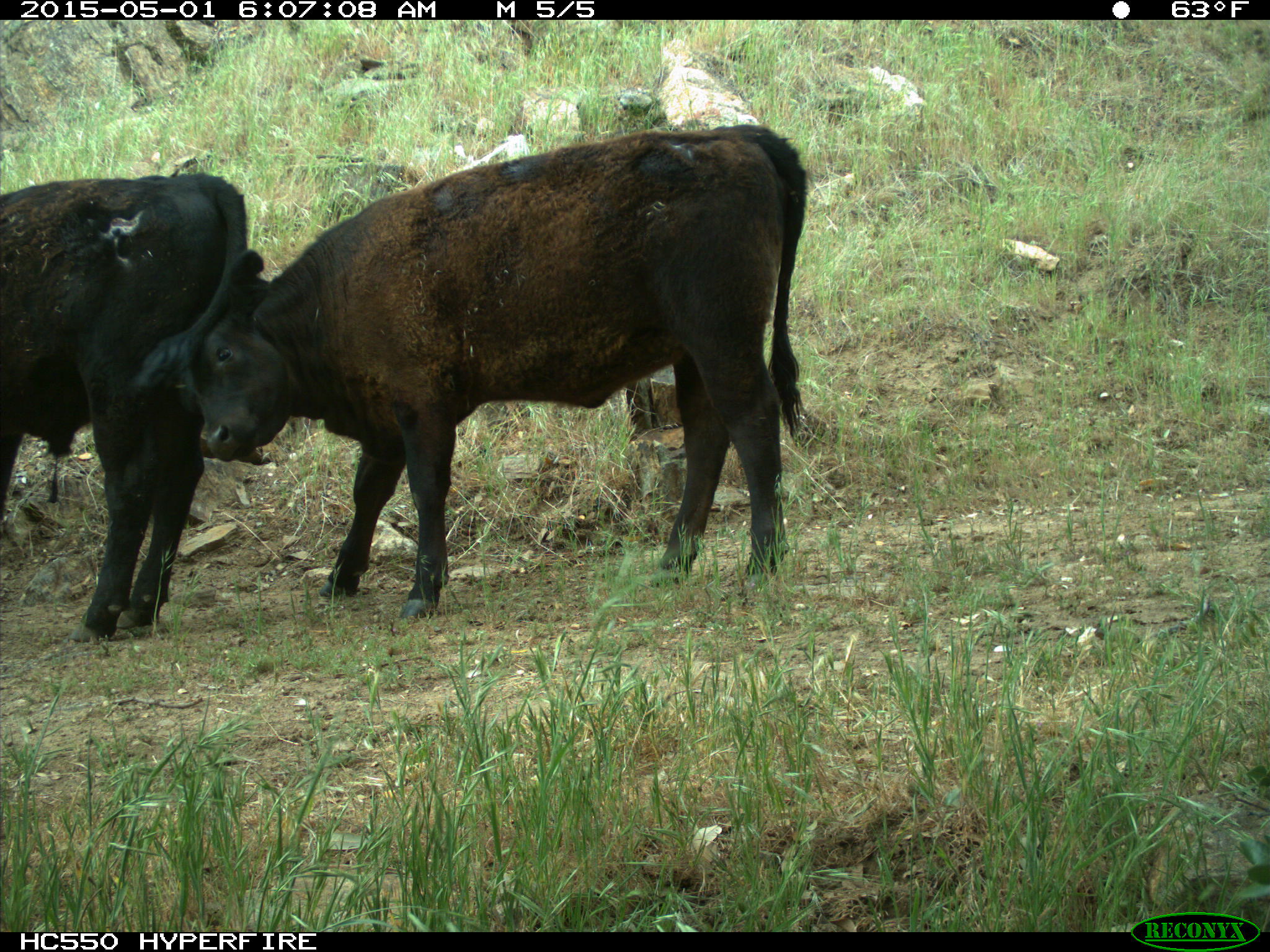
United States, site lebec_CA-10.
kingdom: Animalia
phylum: Chordata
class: Mammalia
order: Artiodactyla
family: Bovidae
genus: Bos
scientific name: Bos taurus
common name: domestic cow